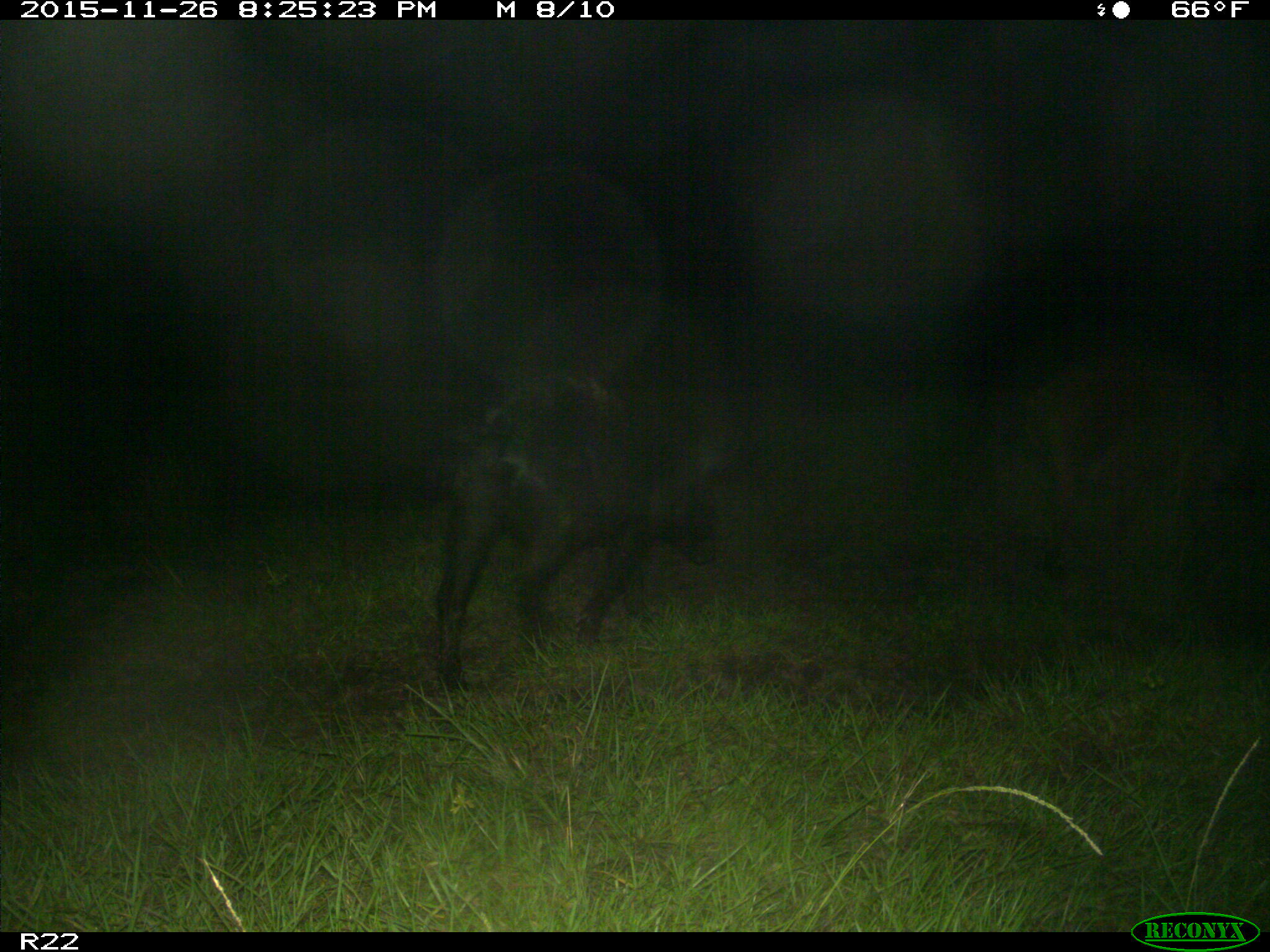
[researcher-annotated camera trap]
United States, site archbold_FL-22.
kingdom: Animalia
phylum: Chordata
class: Mammalia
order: Artiodactyla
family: Suidae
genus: Sus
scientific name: Sus scrofa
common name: wild boar